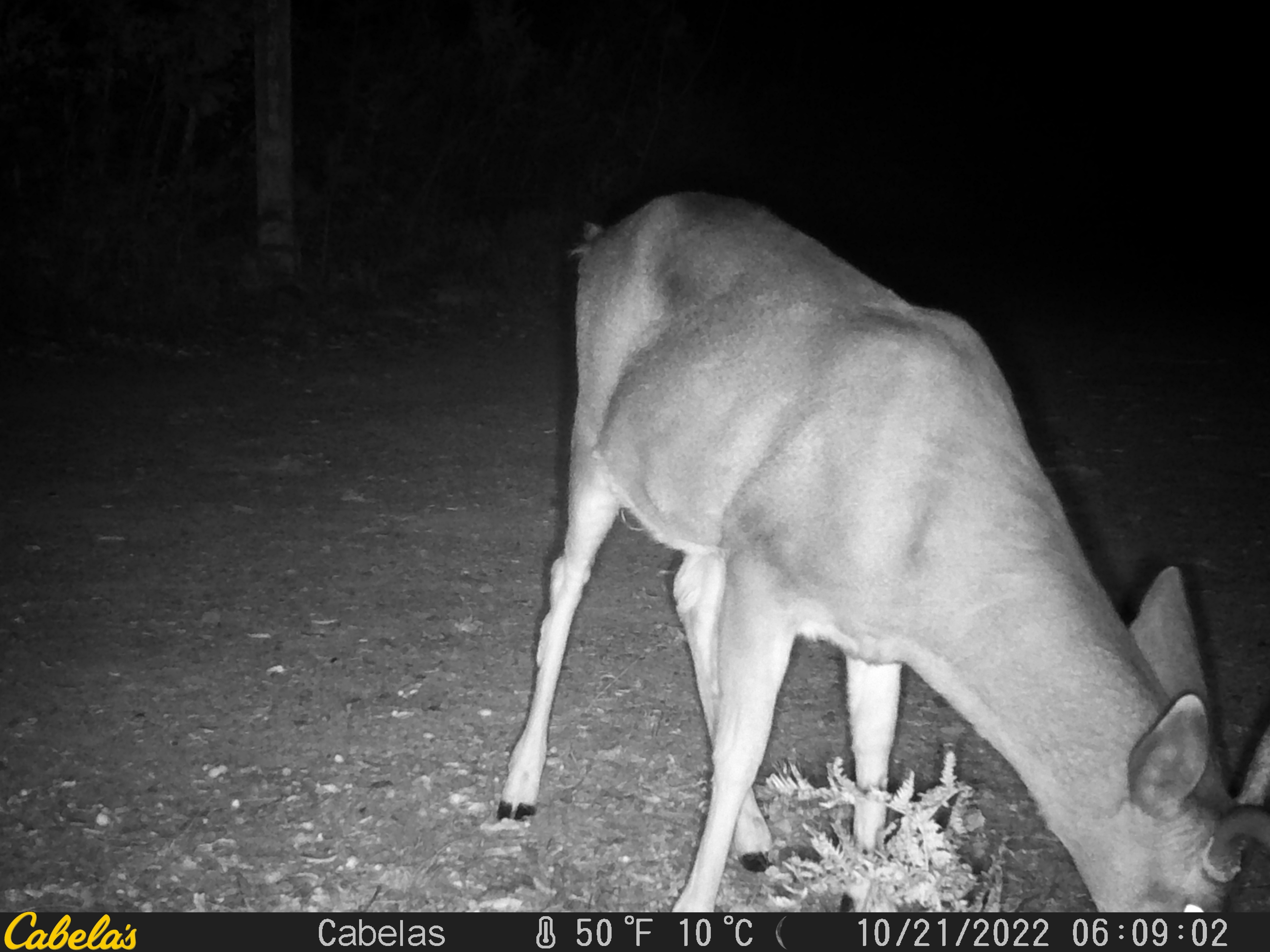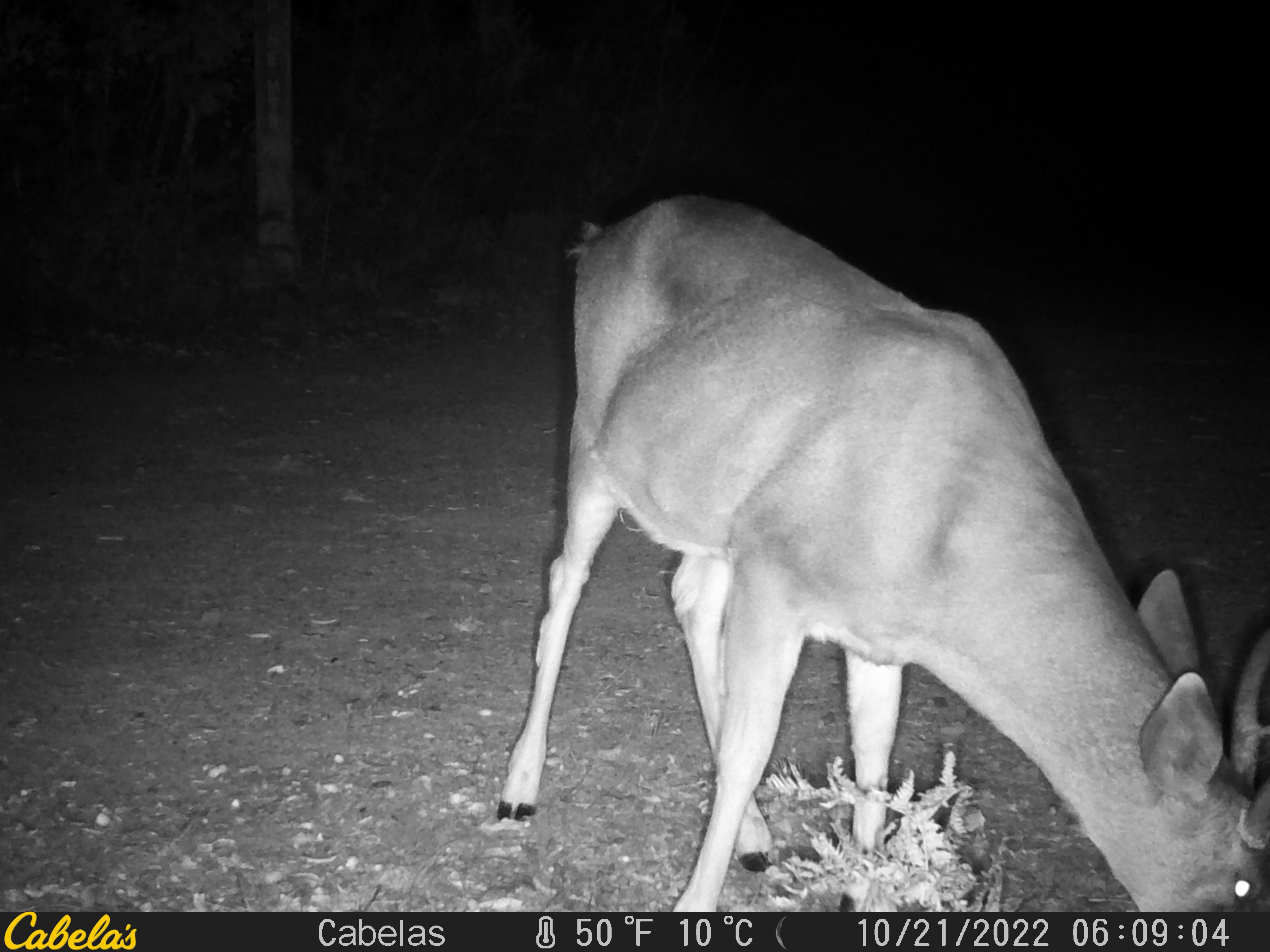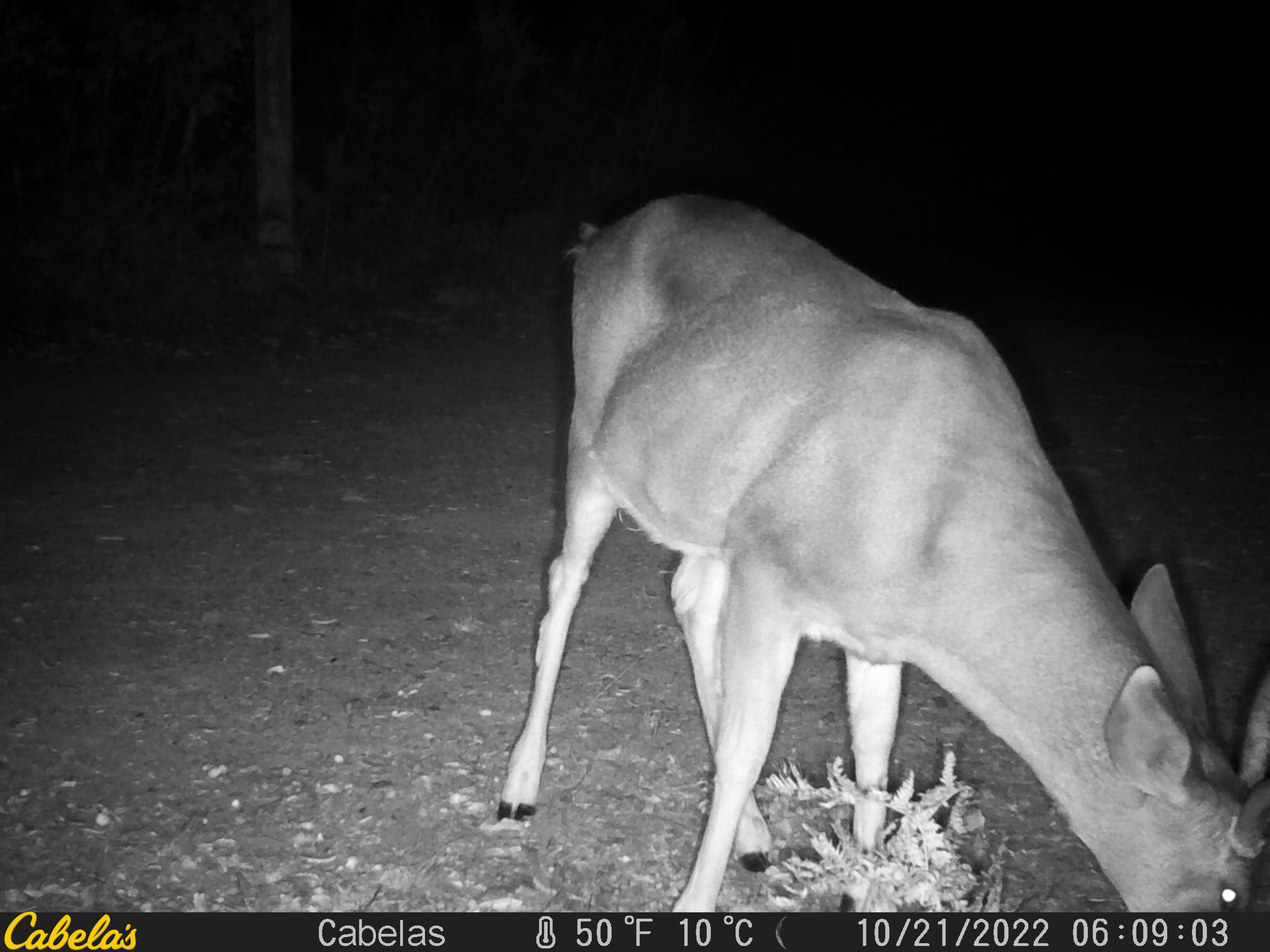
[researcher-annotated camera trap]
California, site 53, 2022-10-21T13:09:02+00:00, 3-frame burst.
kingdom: Animalia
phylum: Chordata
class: Mammalia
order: Artiodactyla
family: Cervidae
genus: Odocoileus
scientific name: Odocoileus hemionus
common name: mule deer